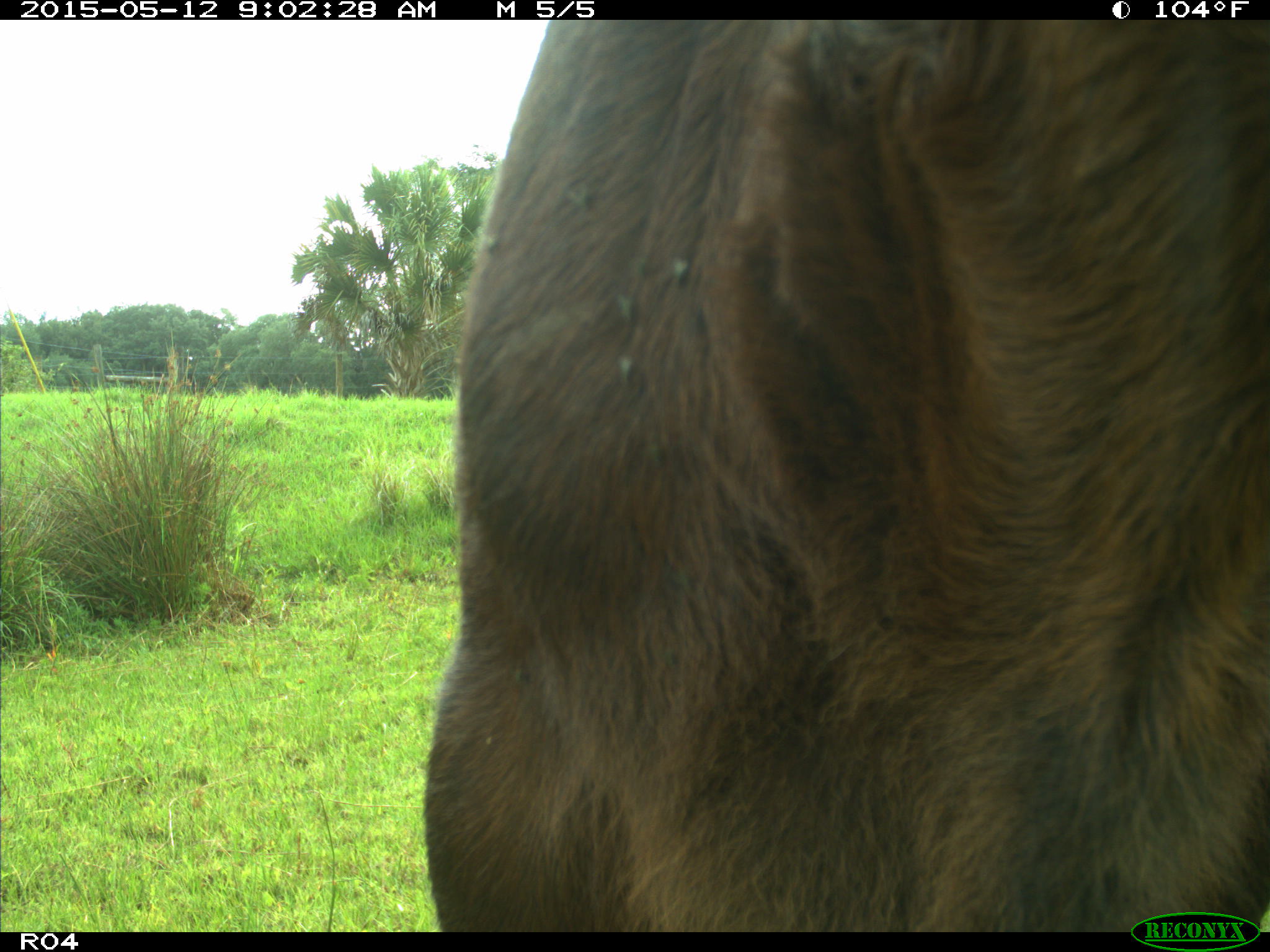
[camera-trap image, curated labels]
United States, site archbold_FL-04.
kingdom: Animalia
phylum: Chordata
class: Mammalia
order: Artiodactyla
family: Bovidae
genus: Bos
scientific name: Bos taurus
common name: domestic cow